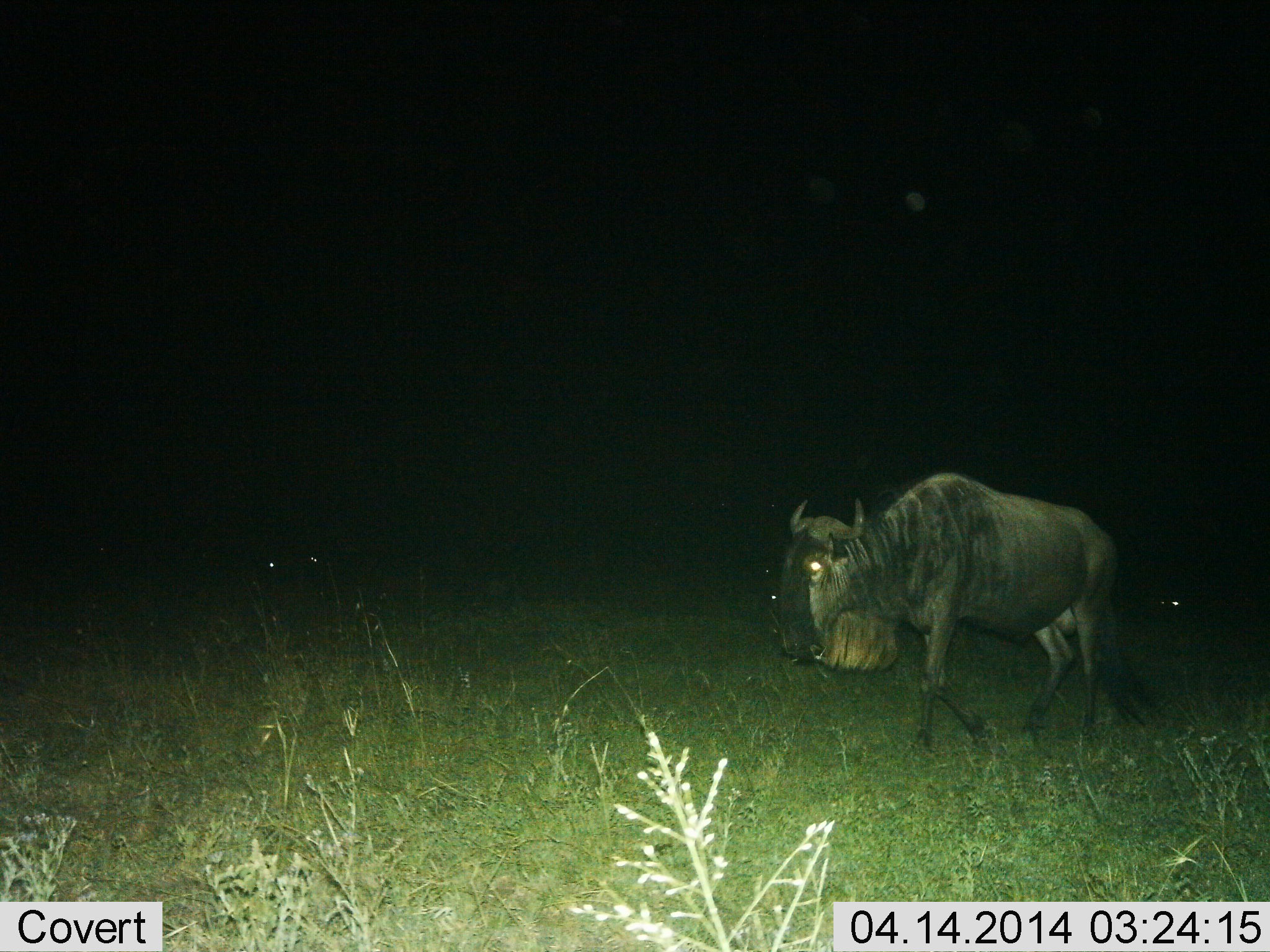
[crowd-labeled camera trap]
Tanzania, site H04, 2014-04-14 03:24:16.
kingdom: Animalia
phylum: Chordata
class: Mammalia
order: Artiodactyla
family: Bovidae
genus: Connochaetes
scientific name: Connochaetes taurinus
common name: blue wildebeest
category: wildebeest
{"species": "wildebeest (blue wildebeest) (Connochaetes taurinus)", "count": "1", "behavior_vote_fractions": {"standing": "10%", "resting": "0%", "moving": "90%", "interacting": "0%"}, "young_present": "0%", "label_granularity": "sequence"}